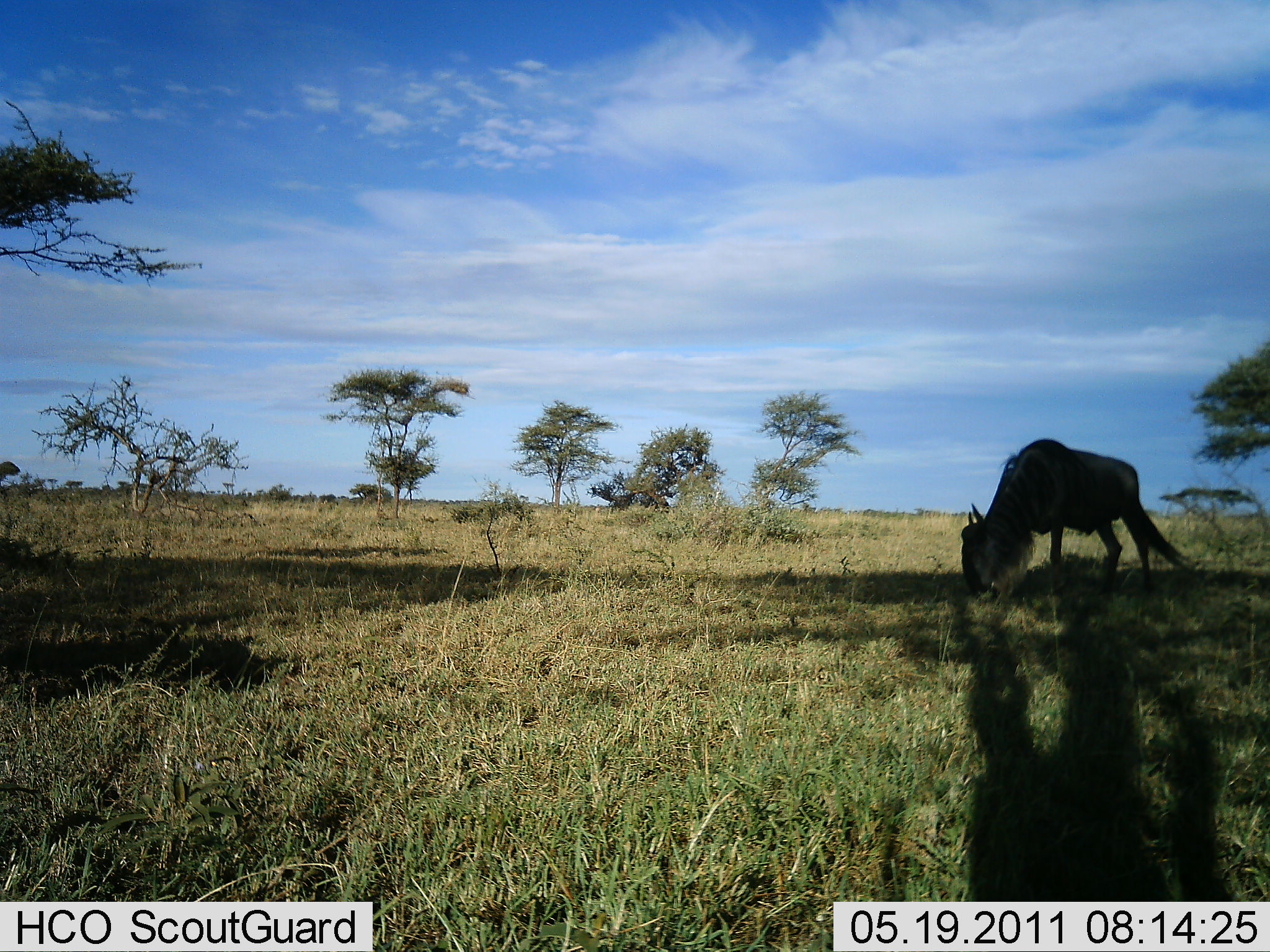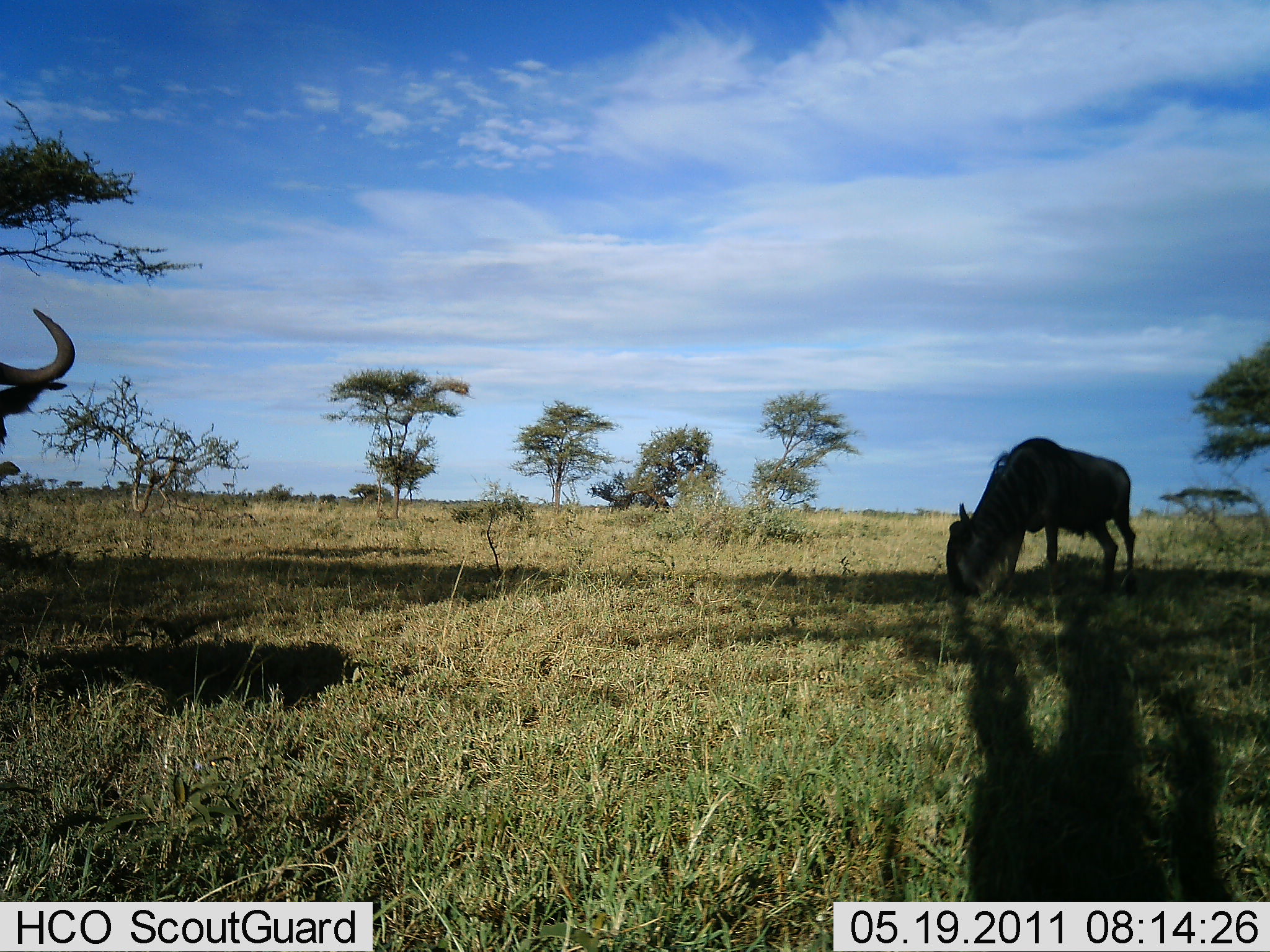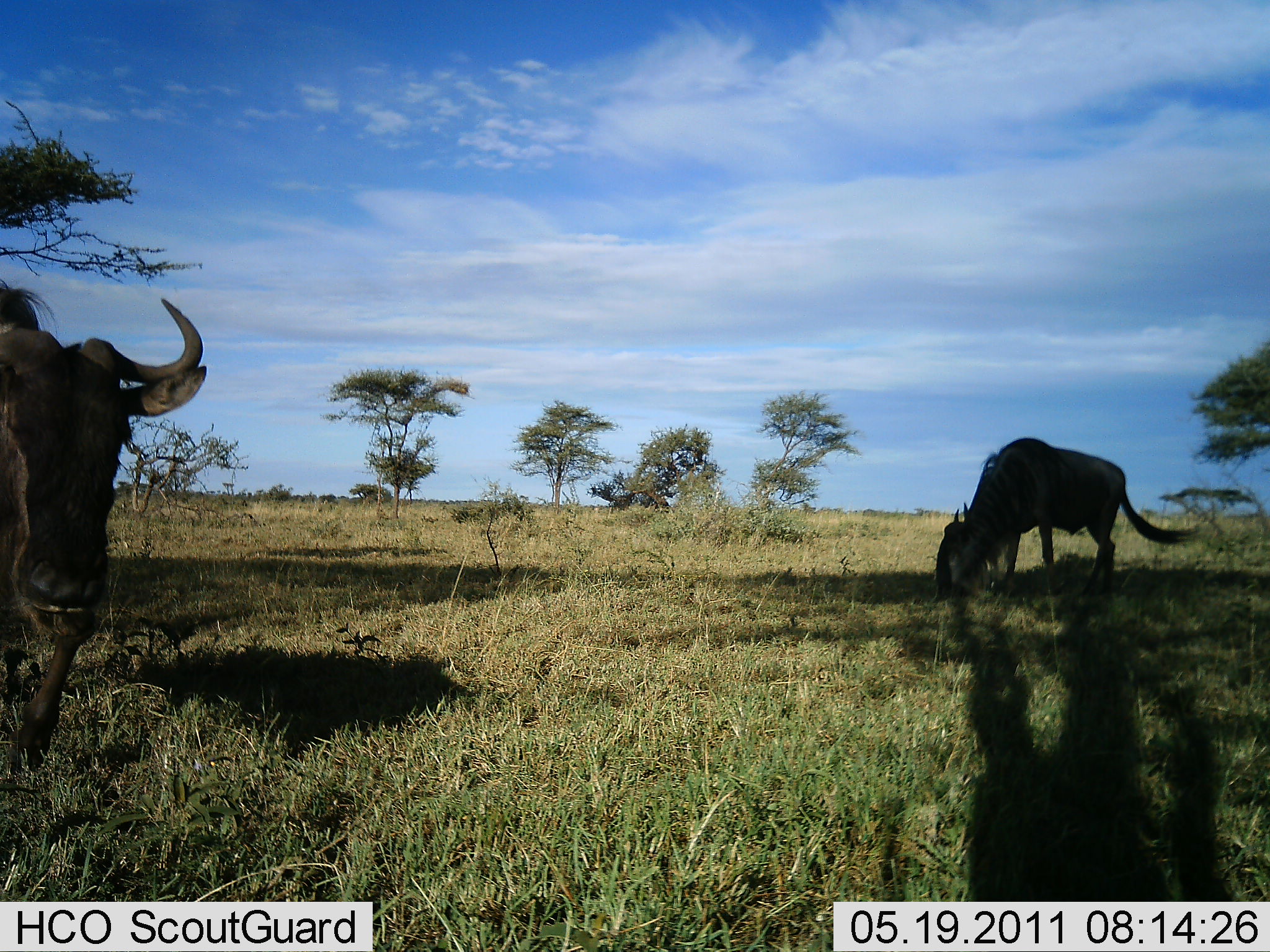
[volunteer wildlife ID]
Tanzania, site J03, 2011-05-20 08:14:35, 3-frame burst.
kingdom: Animalia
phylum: Chordata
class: Mammalia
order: Artiodactyla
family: Bovidae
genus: Connochaetes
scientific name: Connochaetes taurinus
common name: blue wildebeest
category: wildebeest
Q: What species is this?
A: Wildebeest (blue wildebeest) (Connochaetes taurinus).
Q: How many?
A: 2.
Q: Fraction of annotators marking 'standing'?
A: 27%.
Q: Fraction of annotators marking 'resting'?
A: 0%.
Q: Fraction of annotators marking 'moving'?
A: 64%.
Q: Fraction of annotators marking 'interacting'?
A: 0%.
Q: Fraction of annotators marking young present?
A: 0%.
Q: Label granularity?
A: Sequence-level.